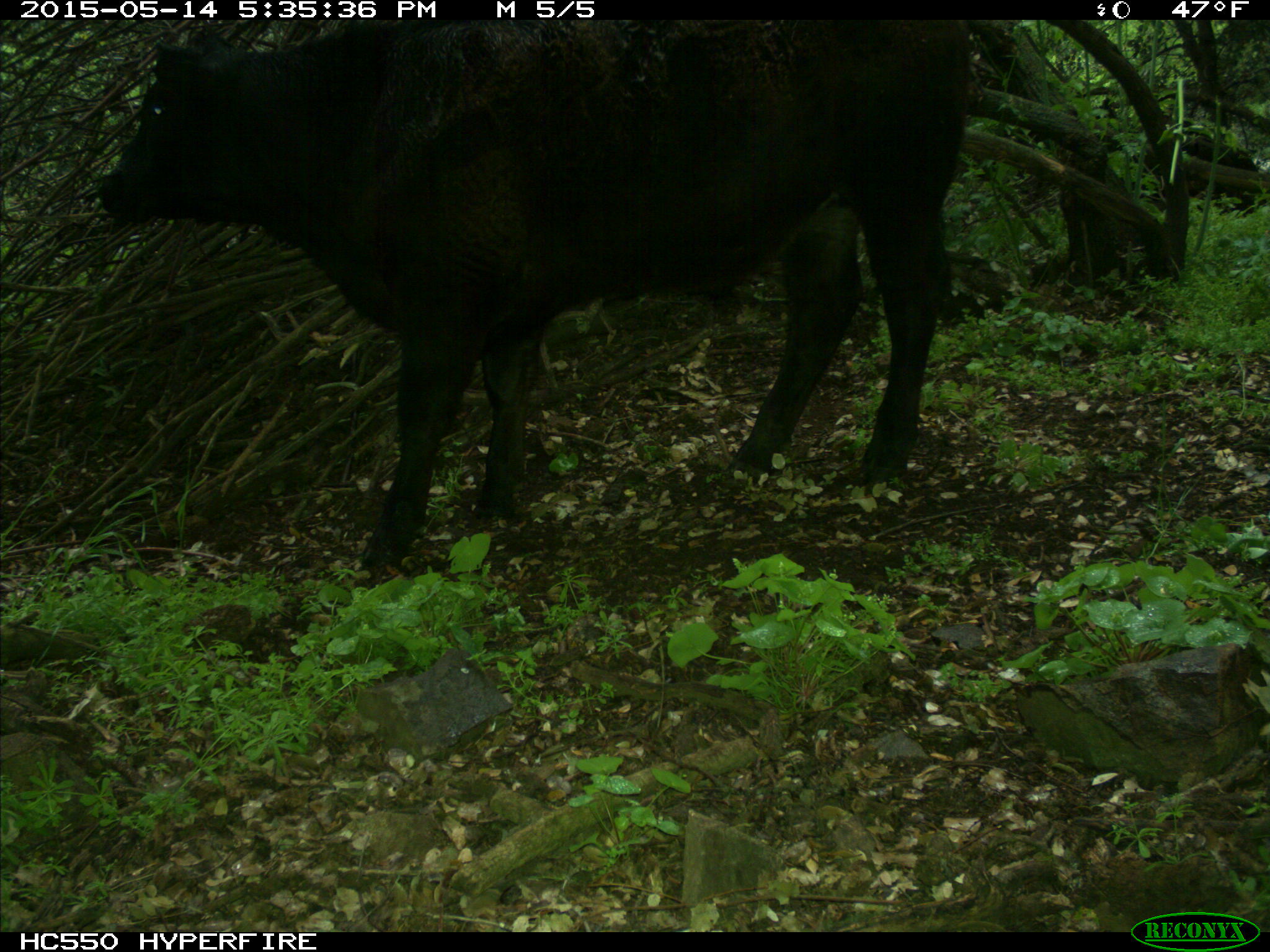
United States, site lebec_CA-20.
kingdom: Animalia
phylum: Chordata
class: Mammalia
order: Artiodactyla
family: Bovidae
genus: Bos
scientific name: Bos taurus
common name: domestic cow